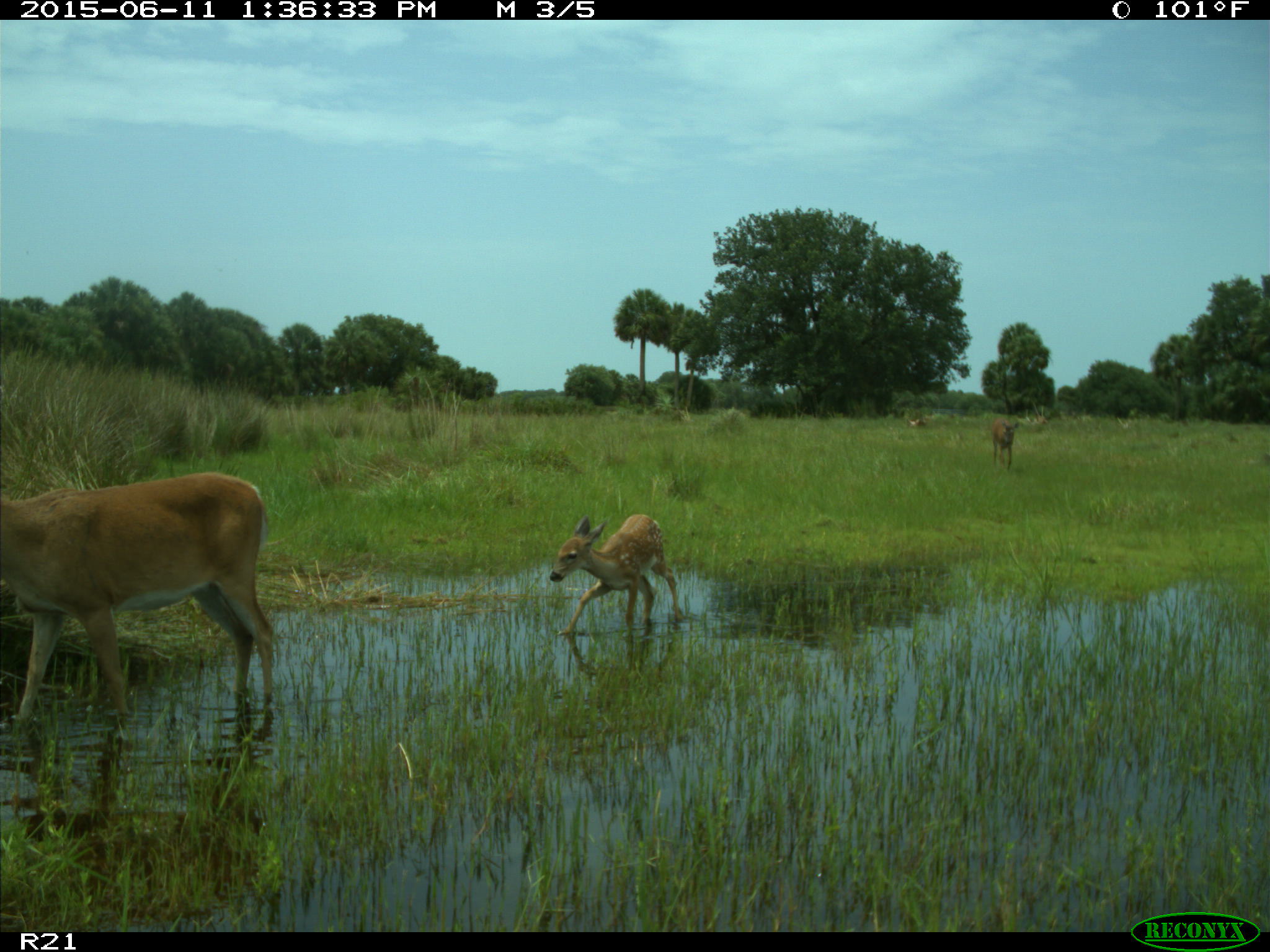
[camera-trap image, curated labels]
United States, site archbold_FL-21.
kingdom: Animalia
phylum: Chordata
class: Mammalia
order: Artiodactyla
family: Cervidae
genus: Odocoileus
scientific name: Odocoileus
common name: deer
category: unidentified deer